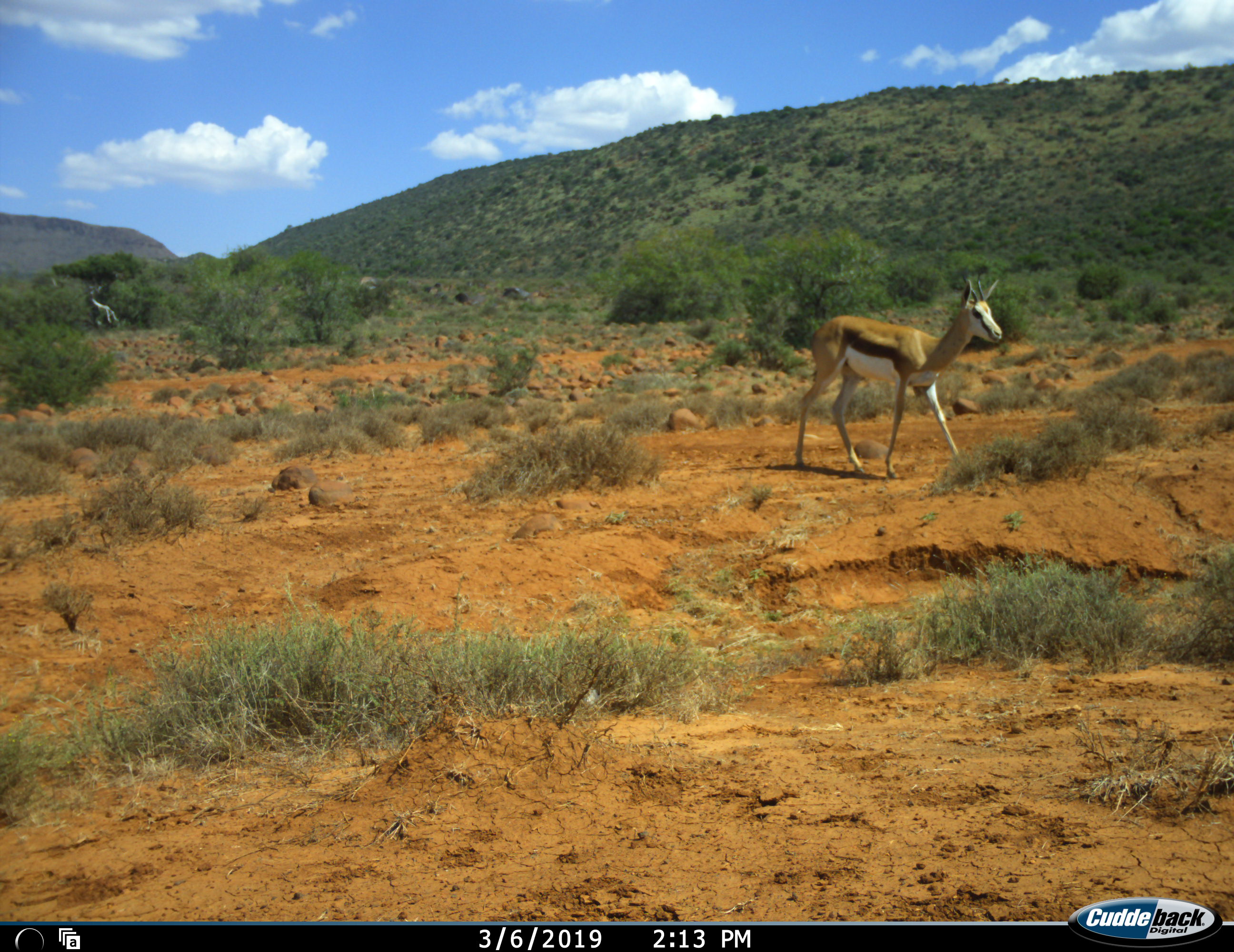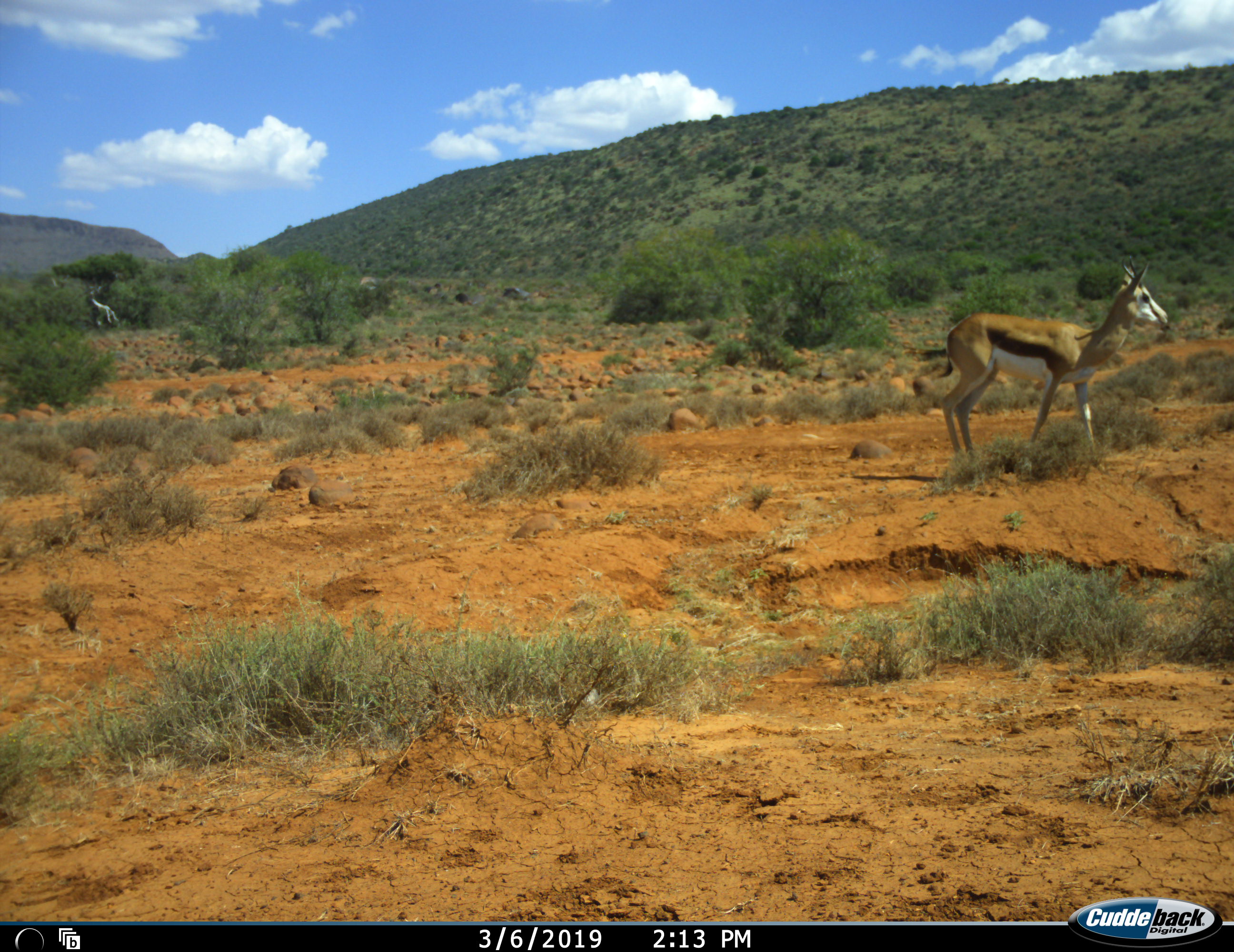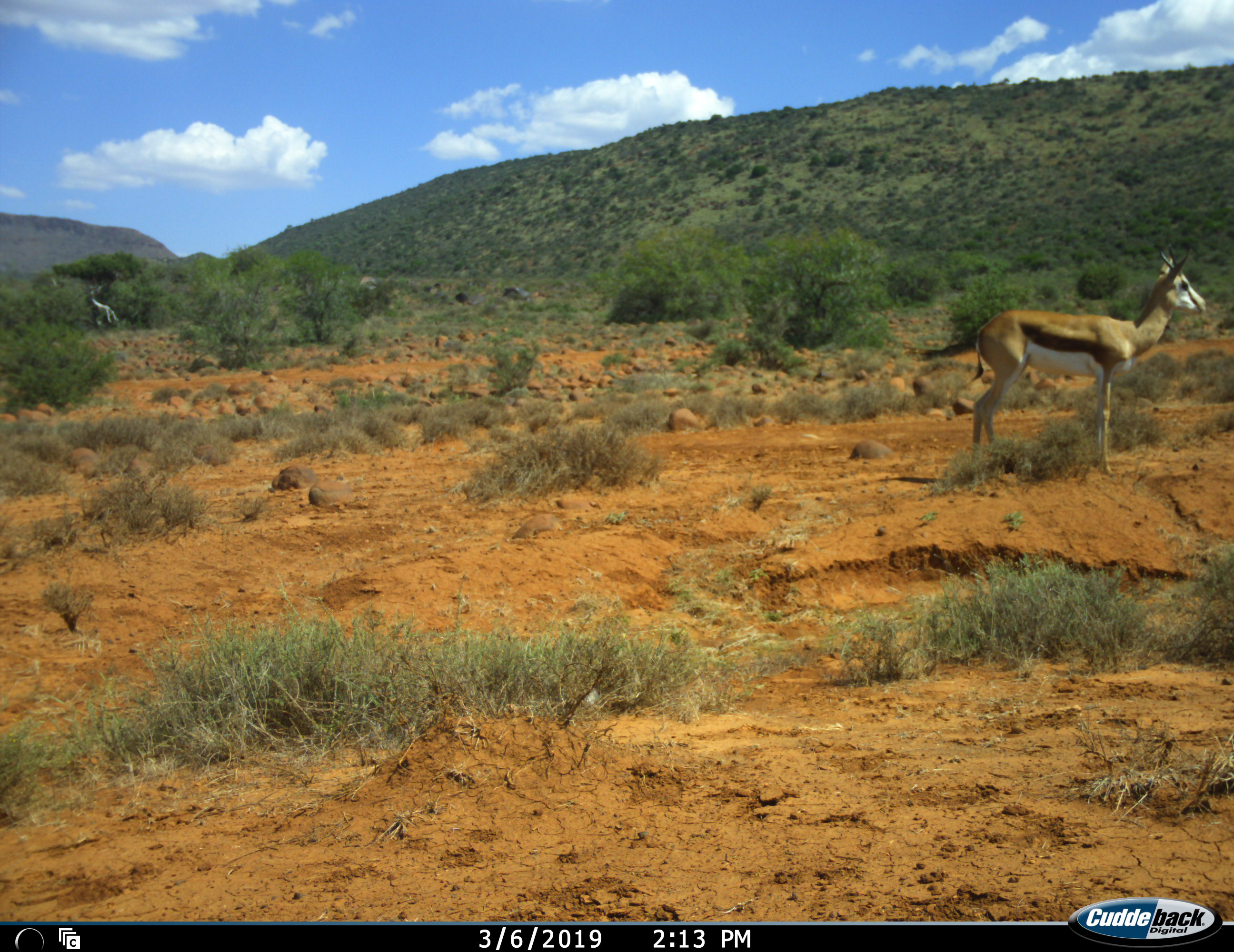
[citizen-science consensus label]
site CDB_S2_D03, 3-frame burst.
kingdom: Animalia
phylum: Chordata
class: Mammalia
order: Artiodactyla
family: Bovidae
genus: Antidorcas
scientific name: Antidorcas marsupialis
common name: springbok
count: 1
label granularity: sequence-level